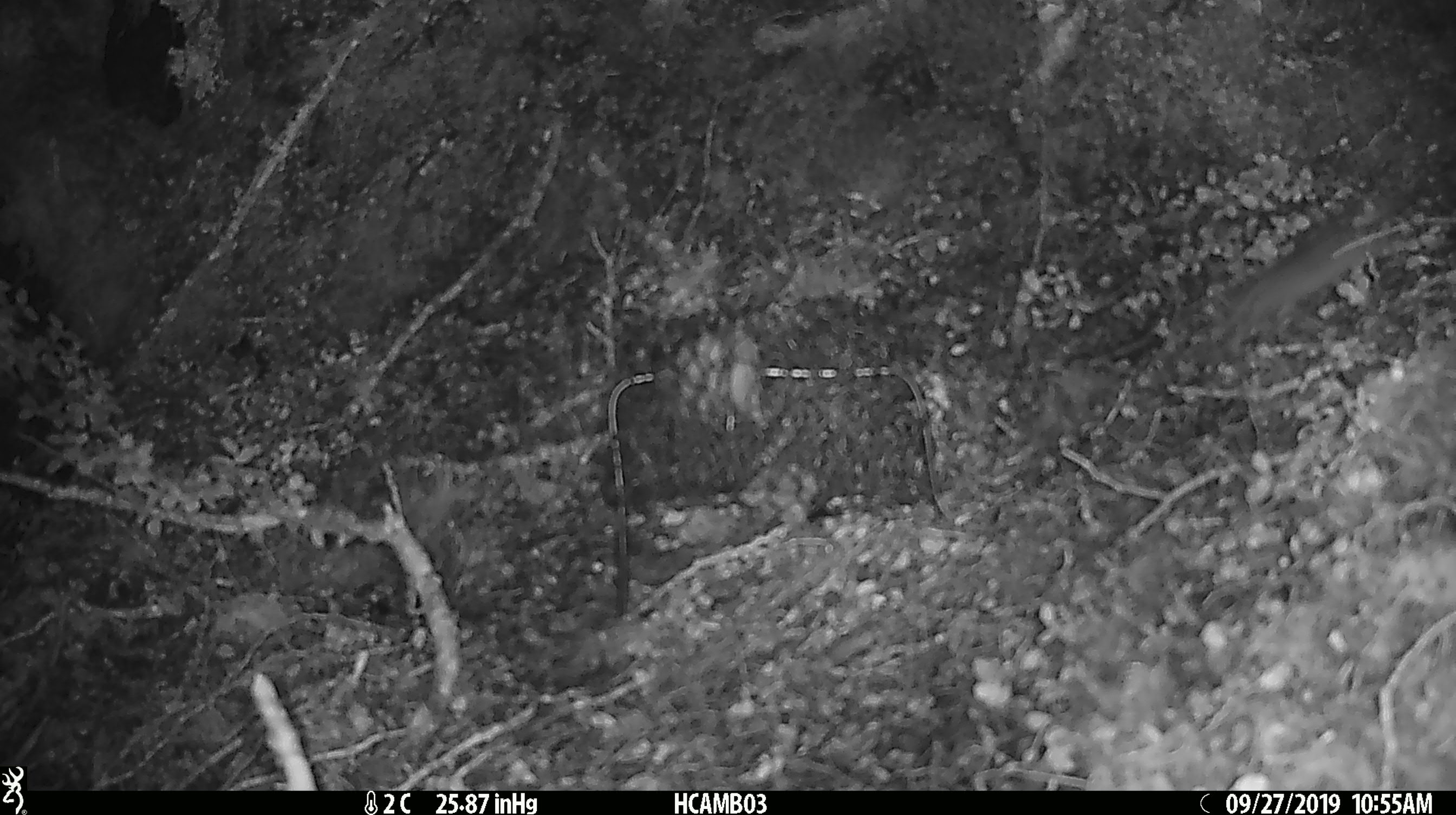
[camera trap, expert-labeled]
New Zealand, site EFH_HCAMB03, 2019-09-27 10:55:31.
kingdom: Animalia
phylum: Chordata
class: Mammalia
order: Rodentia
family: Muridae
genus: Mus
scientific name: Mus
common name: mouse